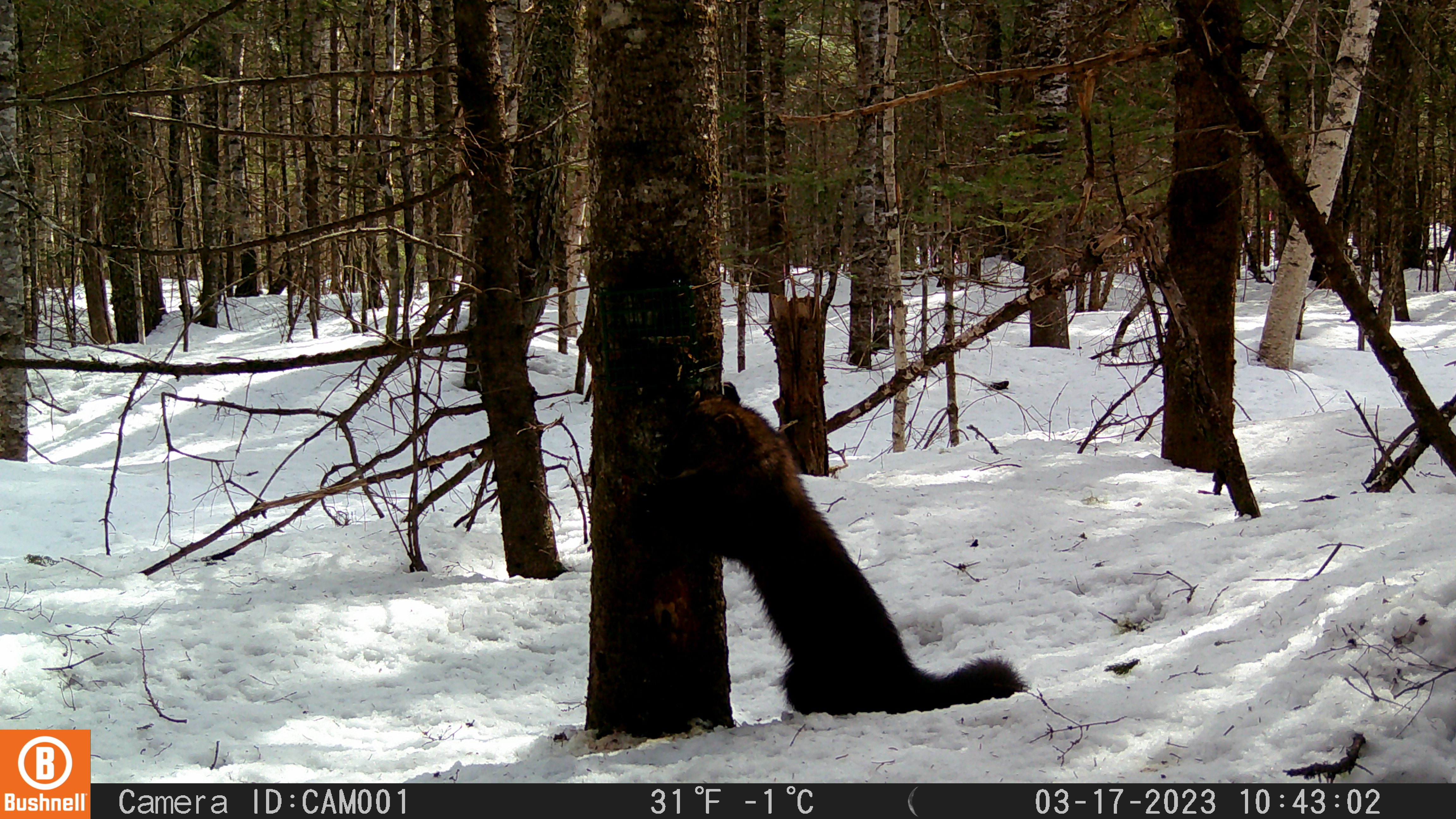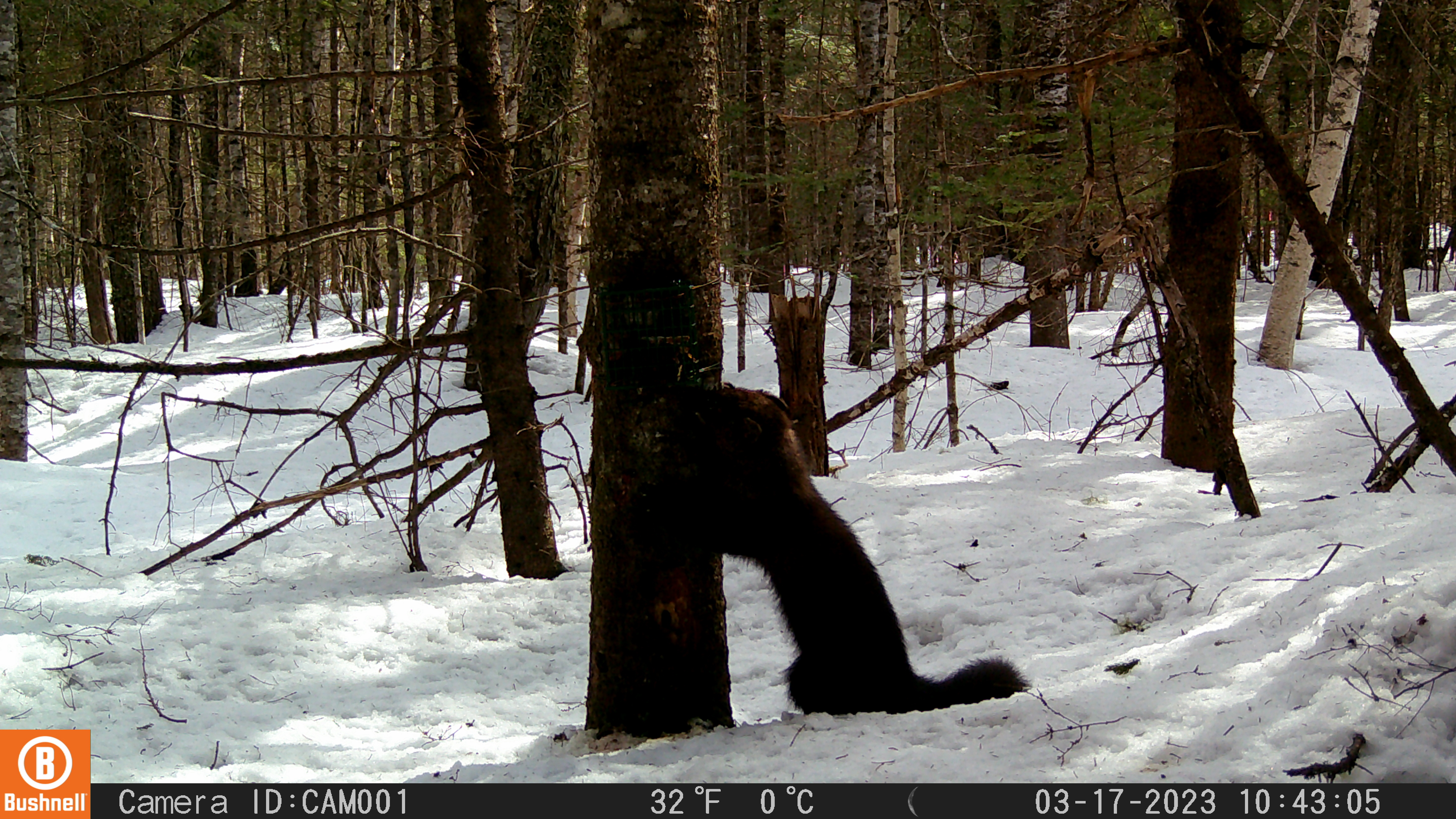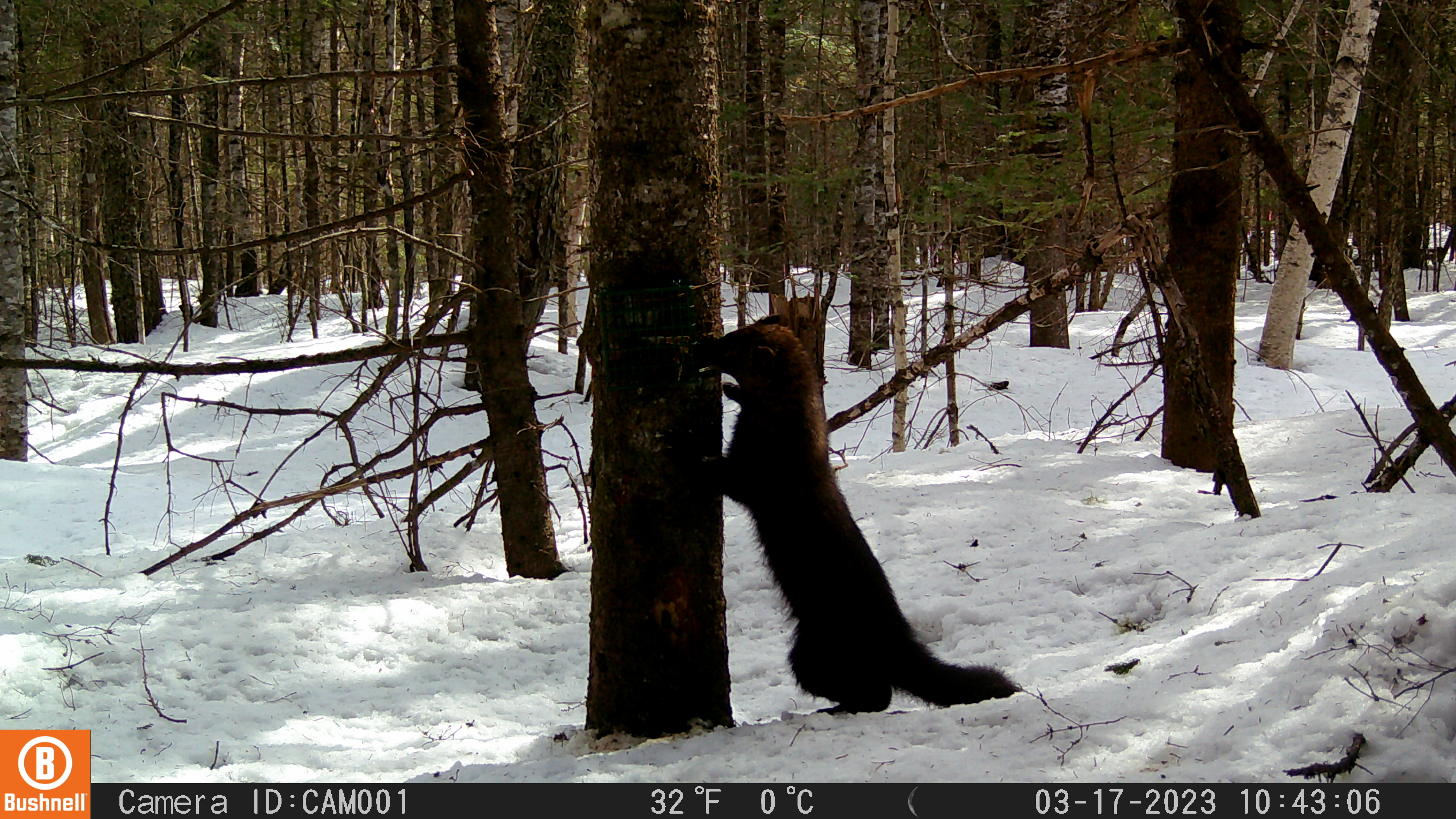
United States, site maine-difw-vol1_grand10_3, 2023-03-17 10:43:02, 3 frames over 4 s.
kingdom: Animalia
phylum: Chordata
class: Mammalia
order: Carnivora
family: Mustelidae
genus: Pekania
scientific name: Pekania pennanti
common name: fisher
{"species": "fisher (Pekania pennanti)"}